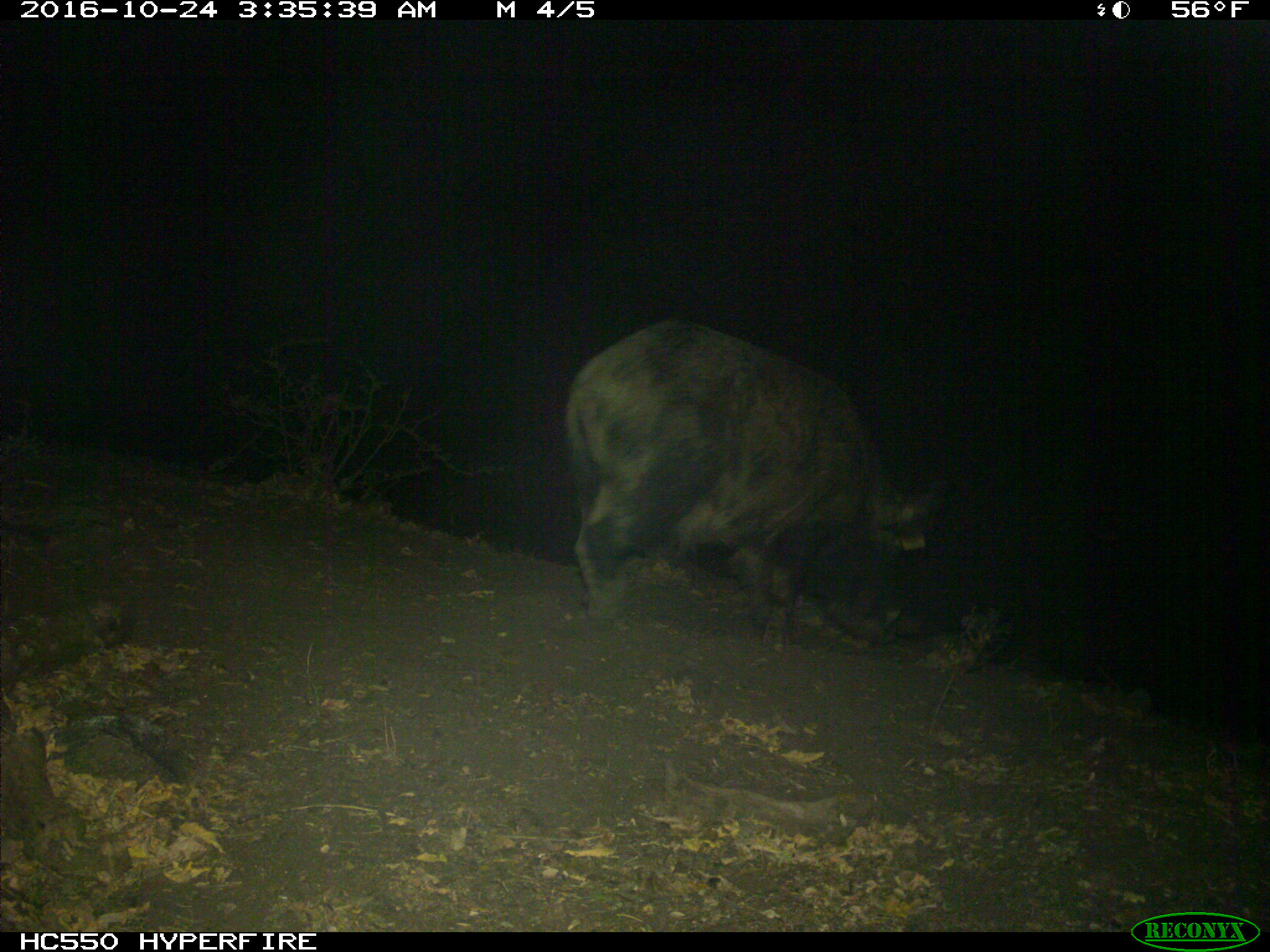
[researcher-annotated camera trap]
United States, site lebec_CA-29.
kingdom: Animalia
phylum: Chordata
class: Mammalia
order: Artiodactyla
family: Suidae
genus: Sus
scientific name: Sus scrofa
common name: wild boar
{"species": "Sus scrofa (wild boar)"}